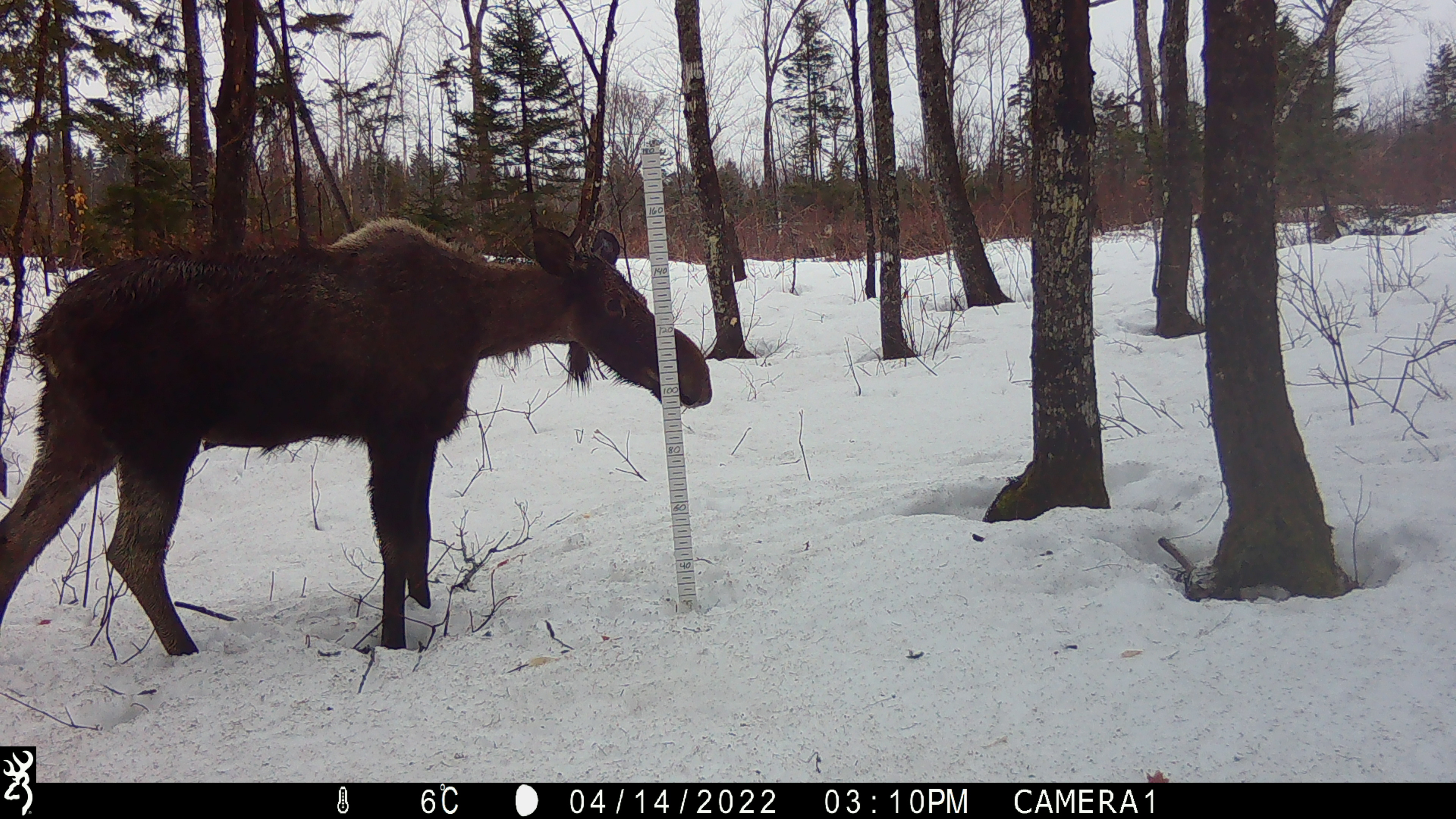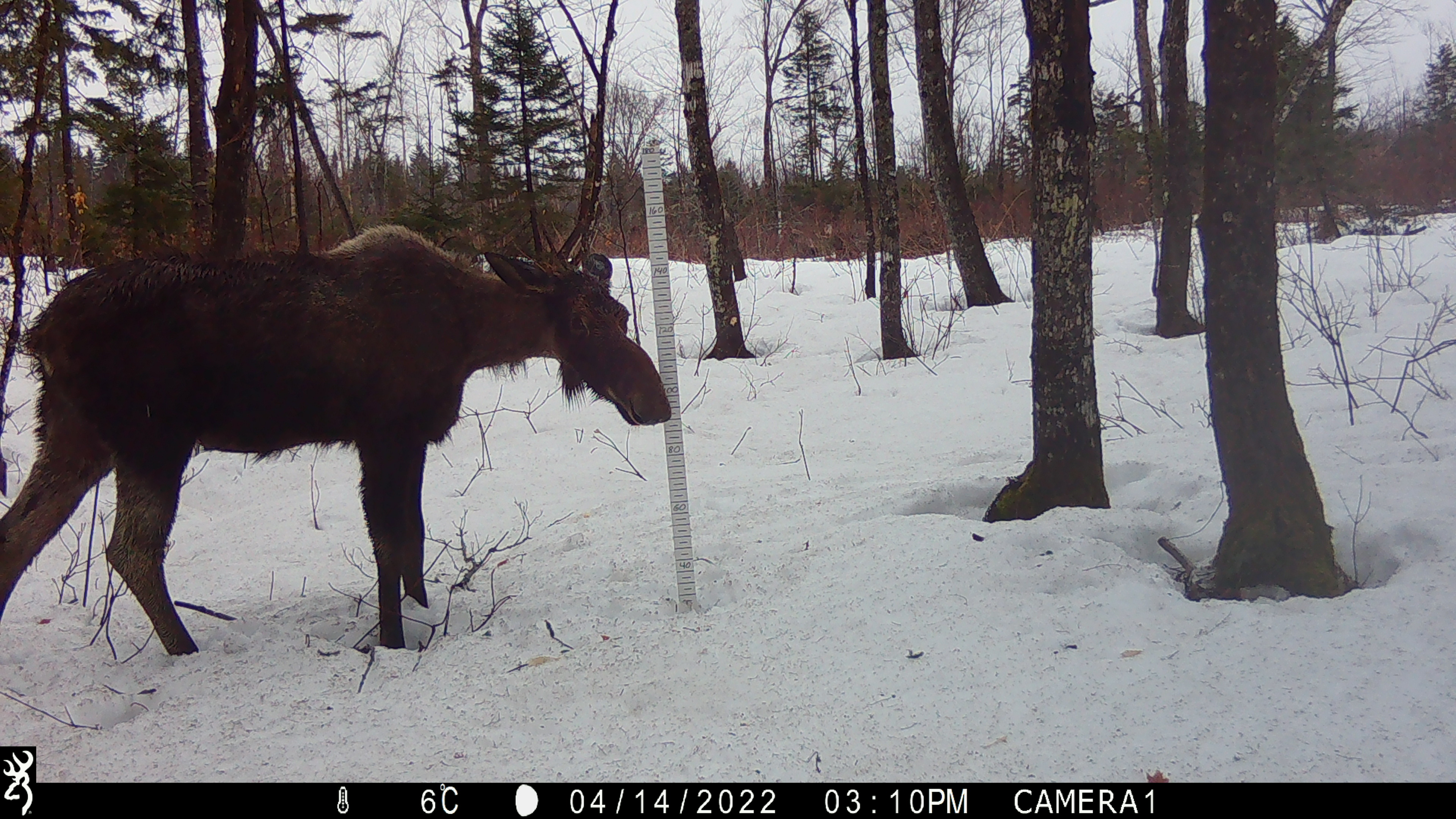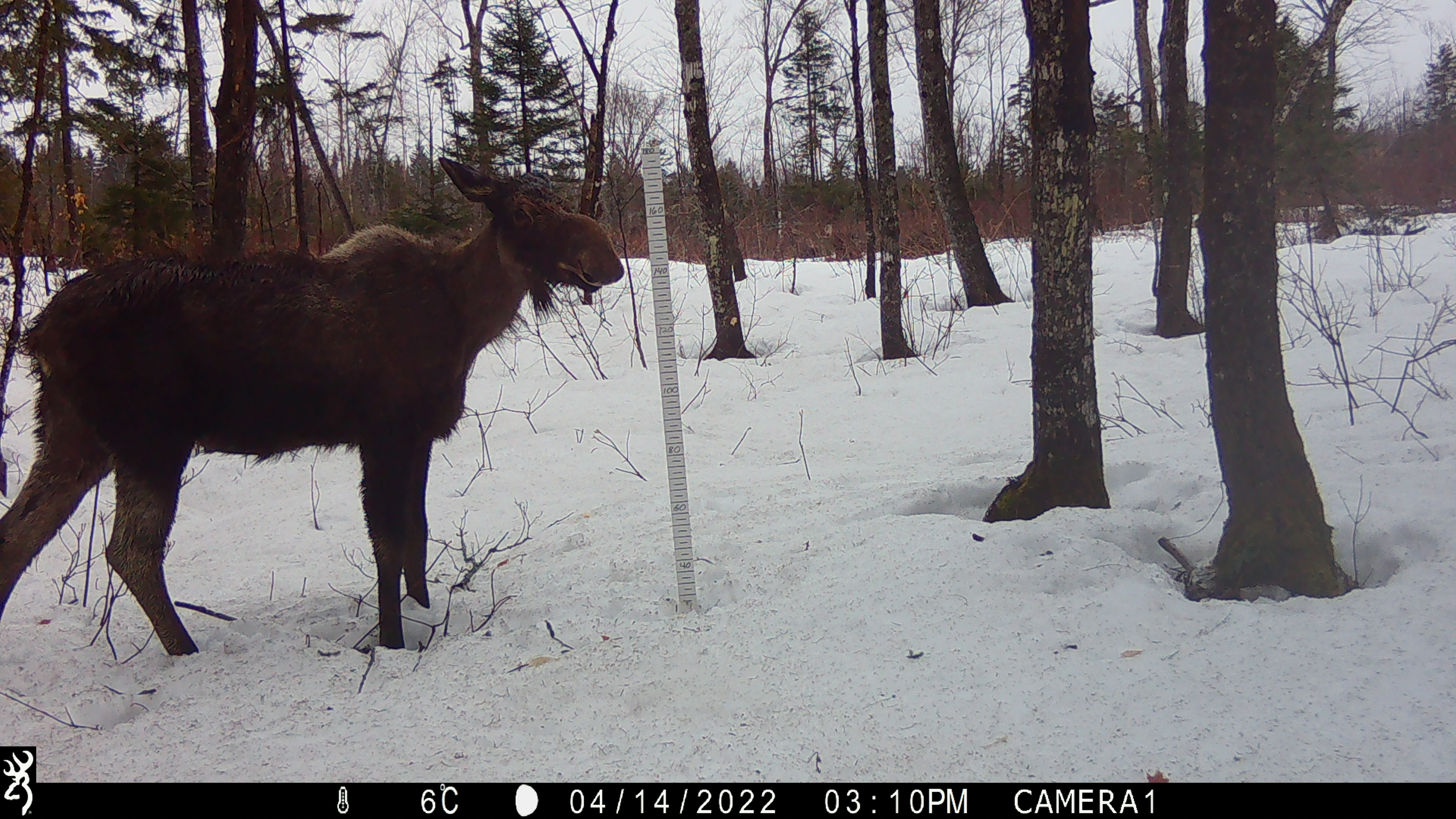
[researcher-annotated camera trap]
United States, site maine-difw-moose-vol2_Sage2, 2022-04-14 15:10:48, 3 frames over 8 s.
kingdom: Animalia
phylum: Chordata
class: Mammalia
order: Artiodactyla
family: Cervidae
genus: Alces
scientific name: Alces alces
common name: moose